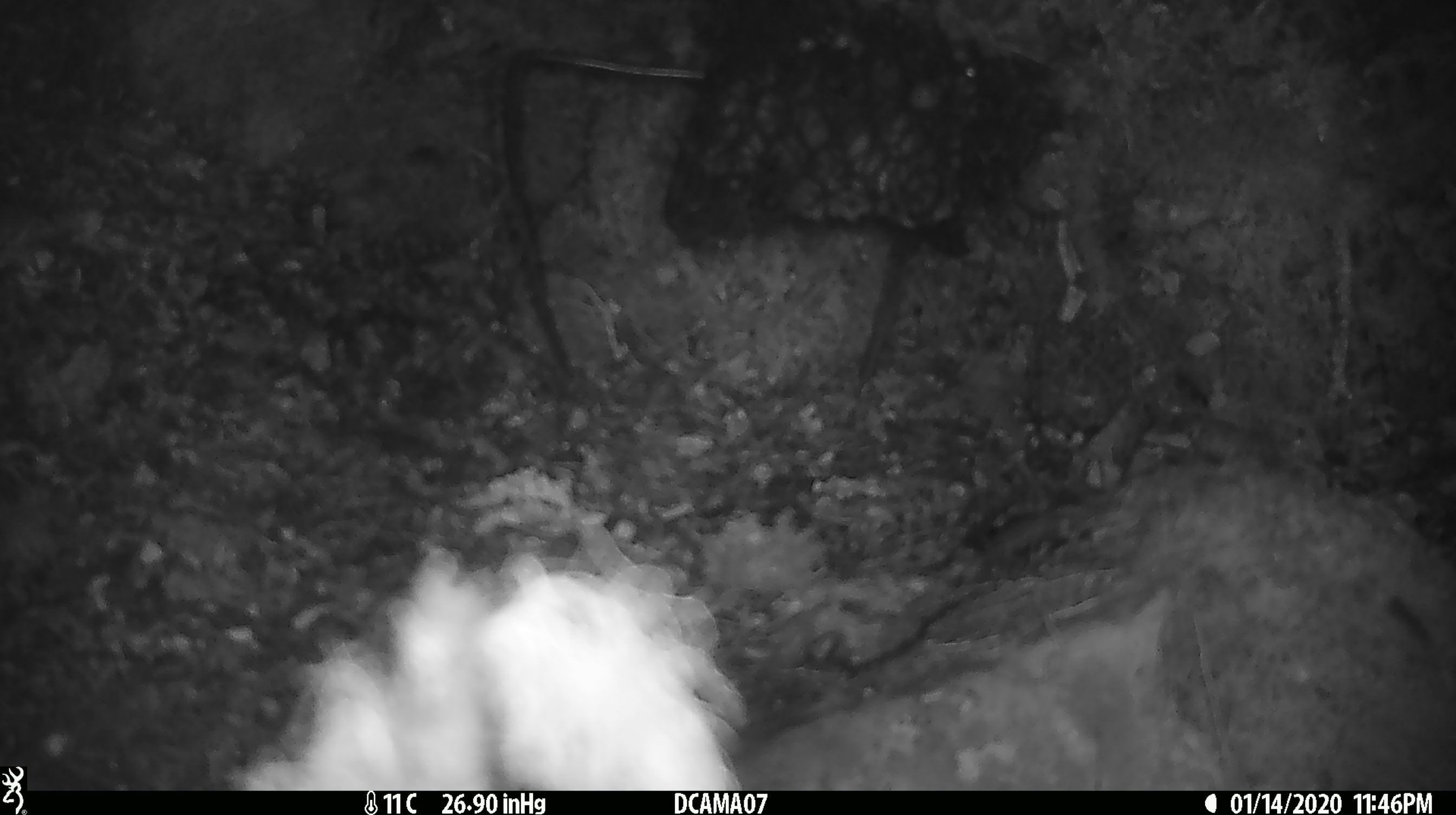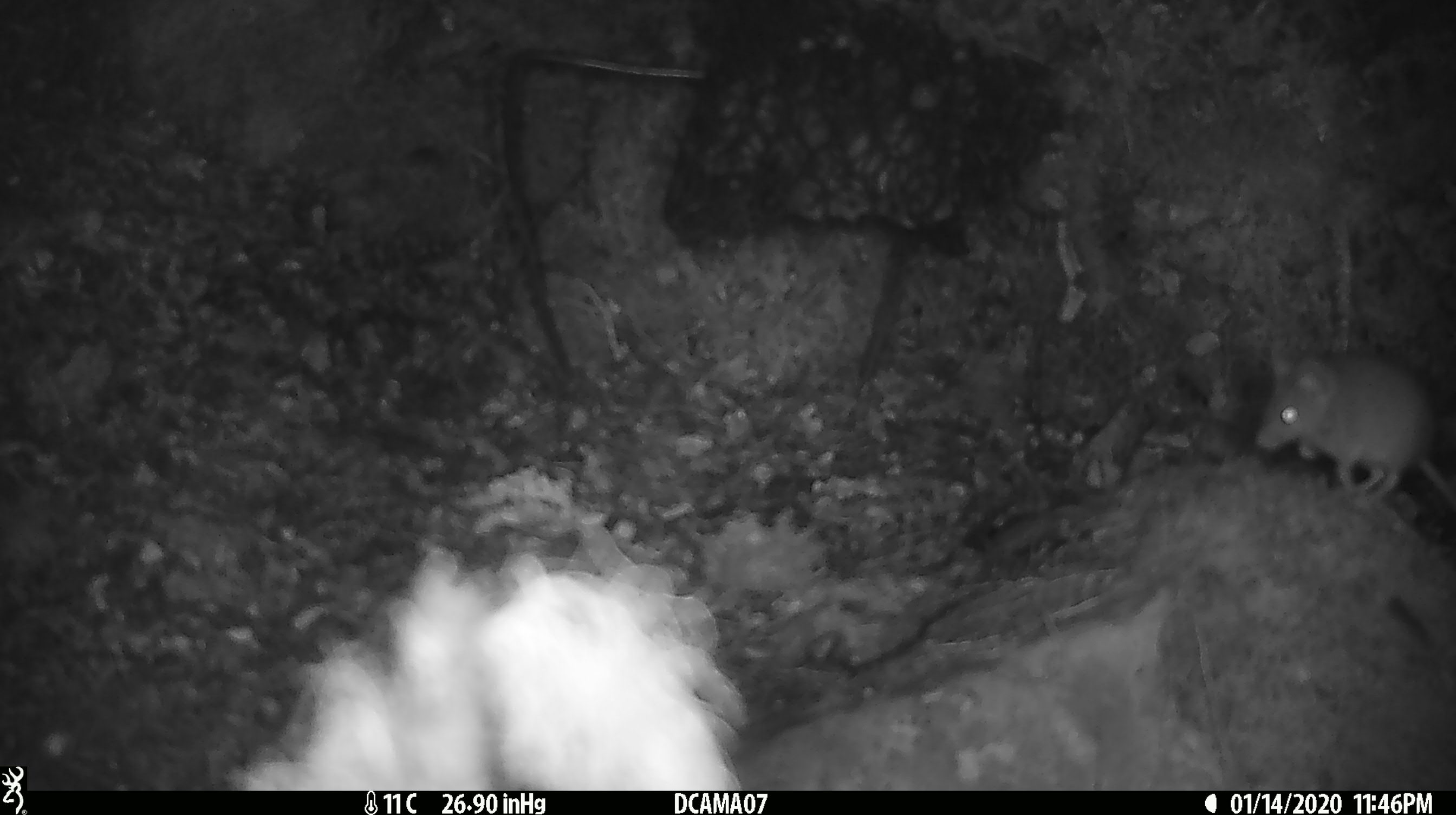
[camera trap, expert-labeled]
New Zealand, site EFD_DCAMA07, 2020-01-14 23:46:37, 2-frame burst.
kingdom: Animalia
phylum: Chordata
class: Mammalia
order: Rodentia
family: Muridae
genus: Mus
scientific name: Mus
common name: mouse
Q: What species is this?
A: Mouse (Mus).